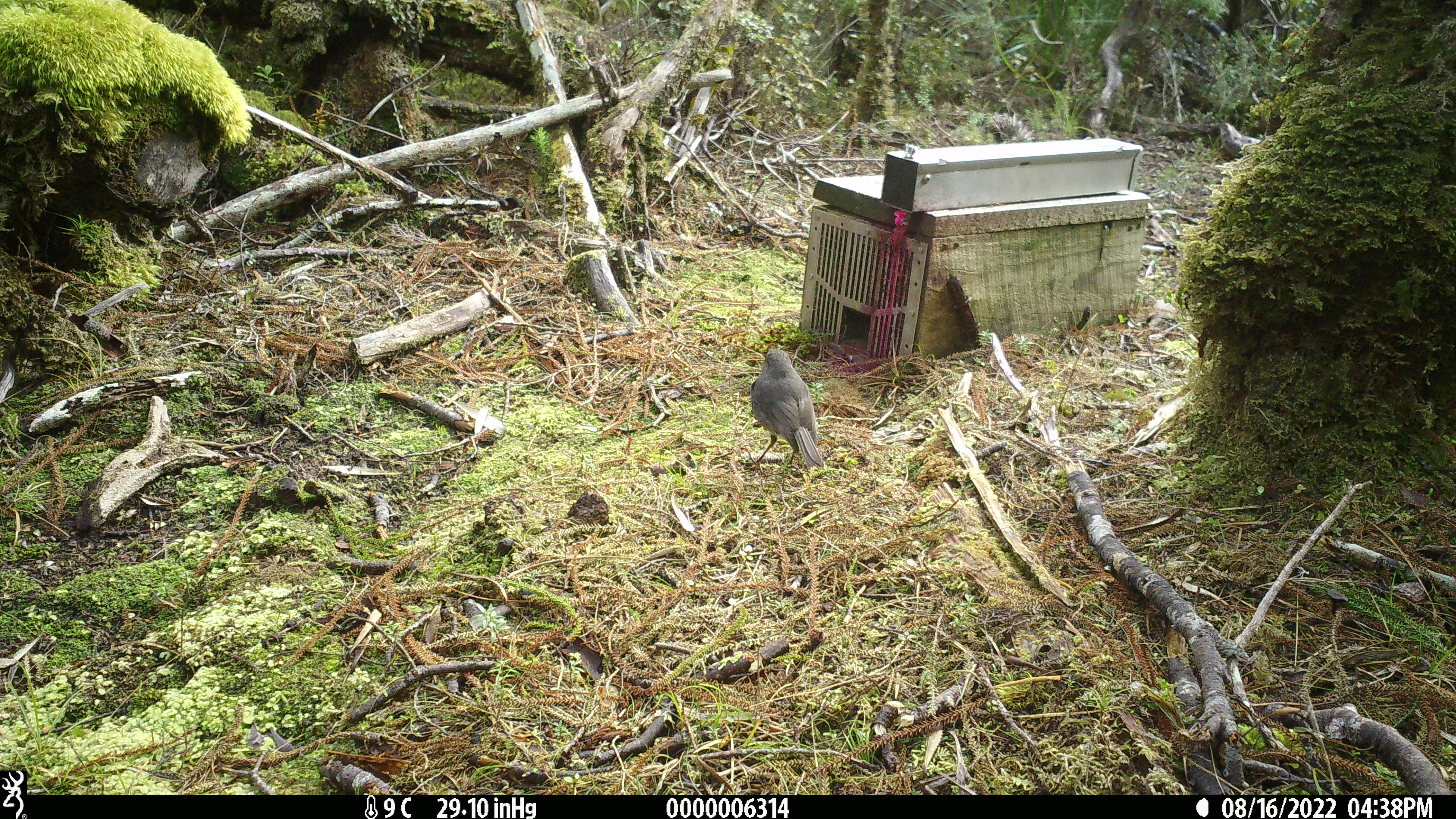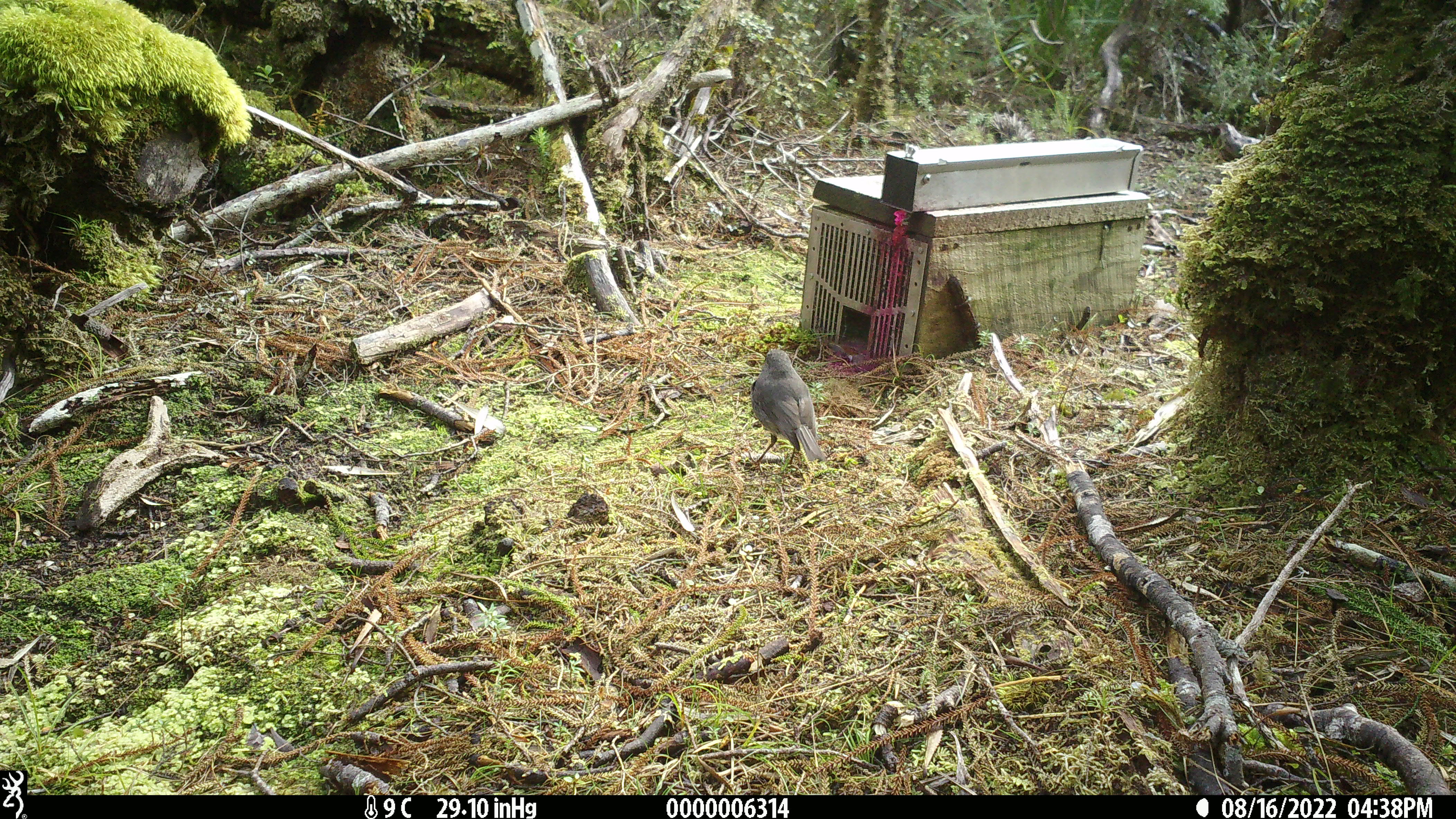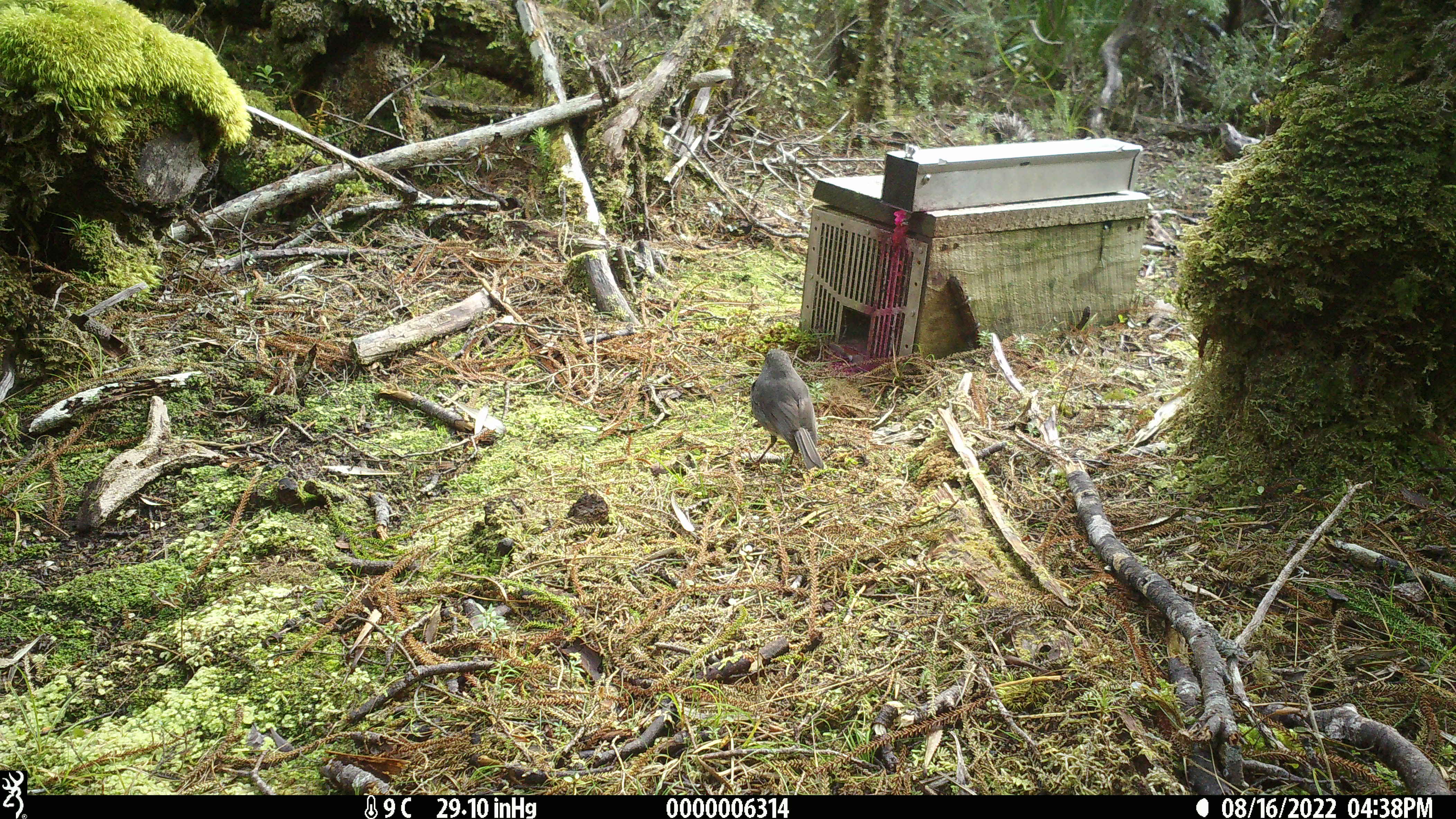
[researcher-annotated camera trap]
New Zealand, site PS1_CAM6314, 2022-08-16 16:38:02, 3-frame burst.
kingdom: Animalia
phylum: Chordata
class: Aves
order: Passeriformes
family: Petroicidae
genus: Petroica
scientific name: Petroica australis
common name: new zealand robin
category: robin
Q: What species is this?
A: Robin (new zealand robin) (Petroica australis).